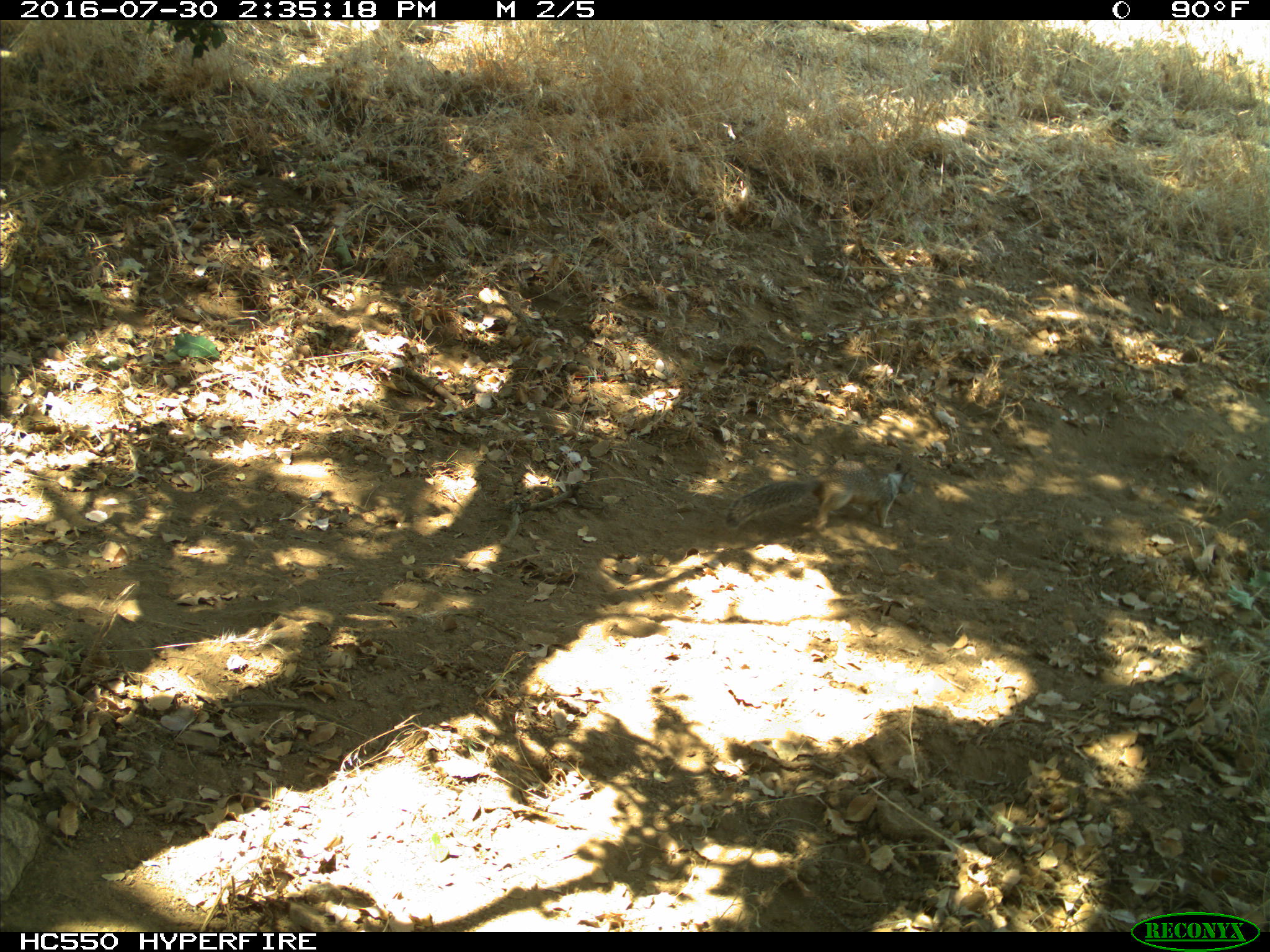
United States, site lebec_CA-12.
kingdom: Animalia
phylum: Chordata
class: Mammalia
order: Rodentia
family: Sciuridae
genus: Otospermophilus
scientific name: Otospermophilus beecheyi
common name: california ground squirrel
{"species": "Otospermophilus beecheyi (california ground squirrel)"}